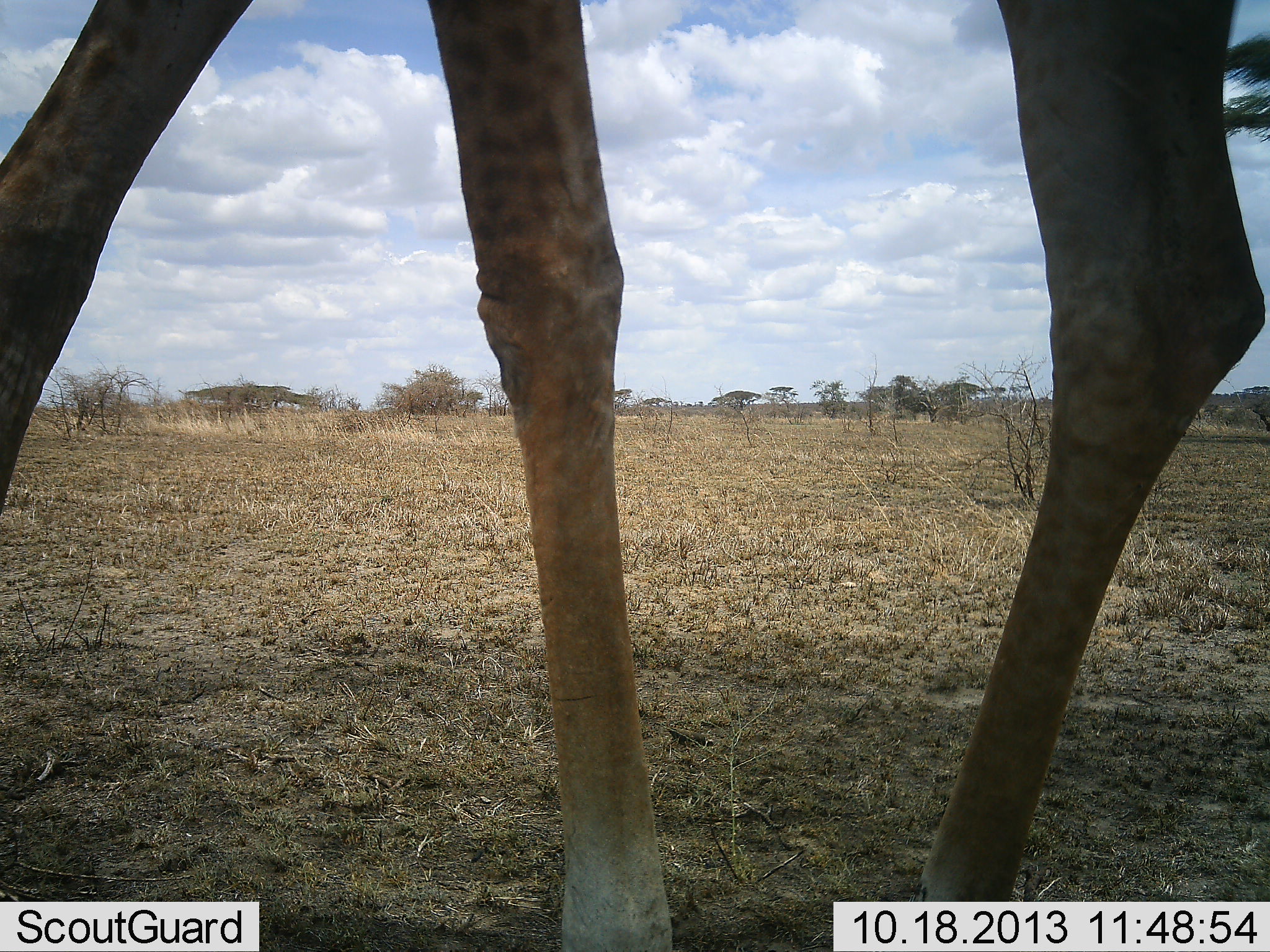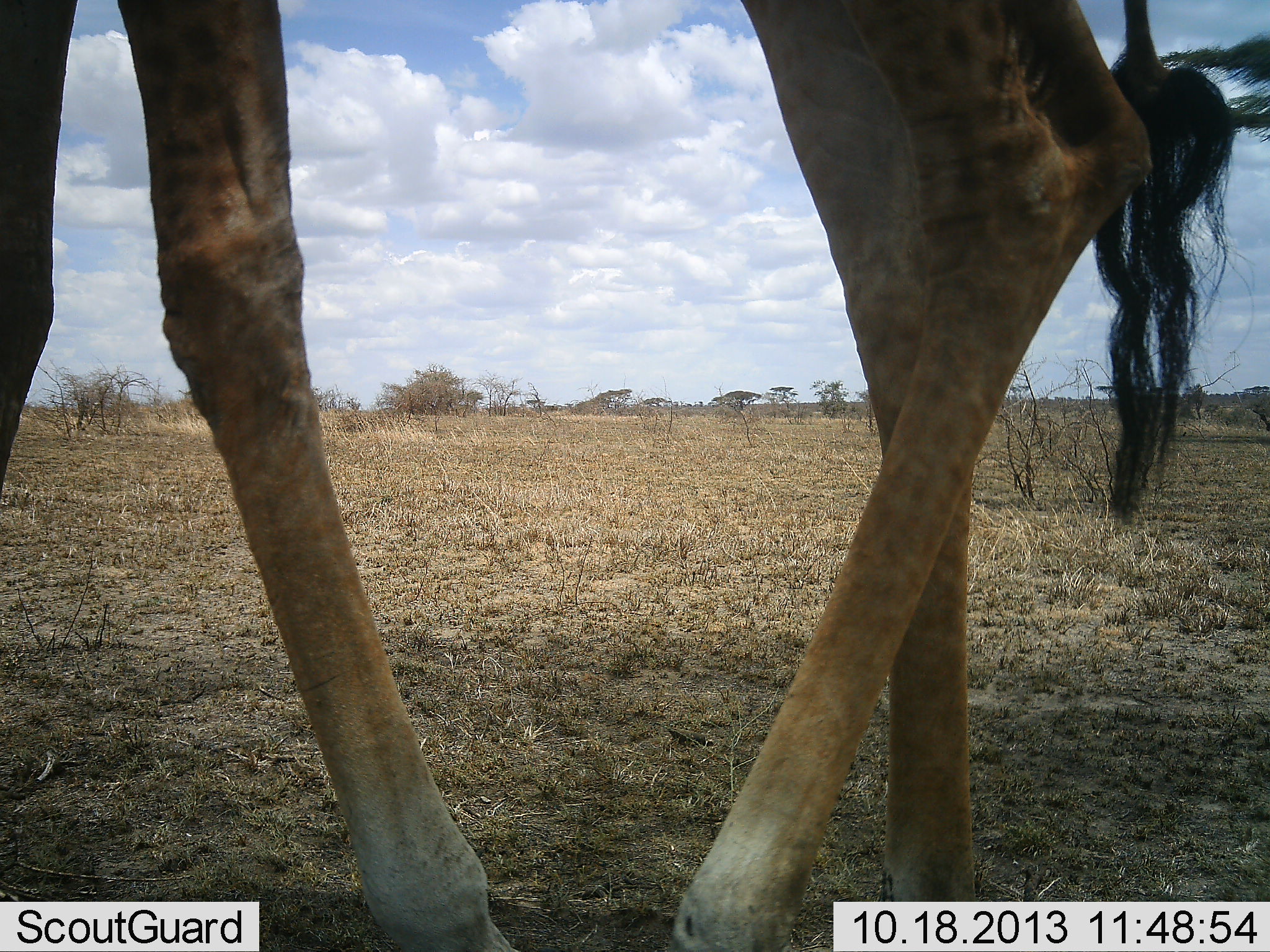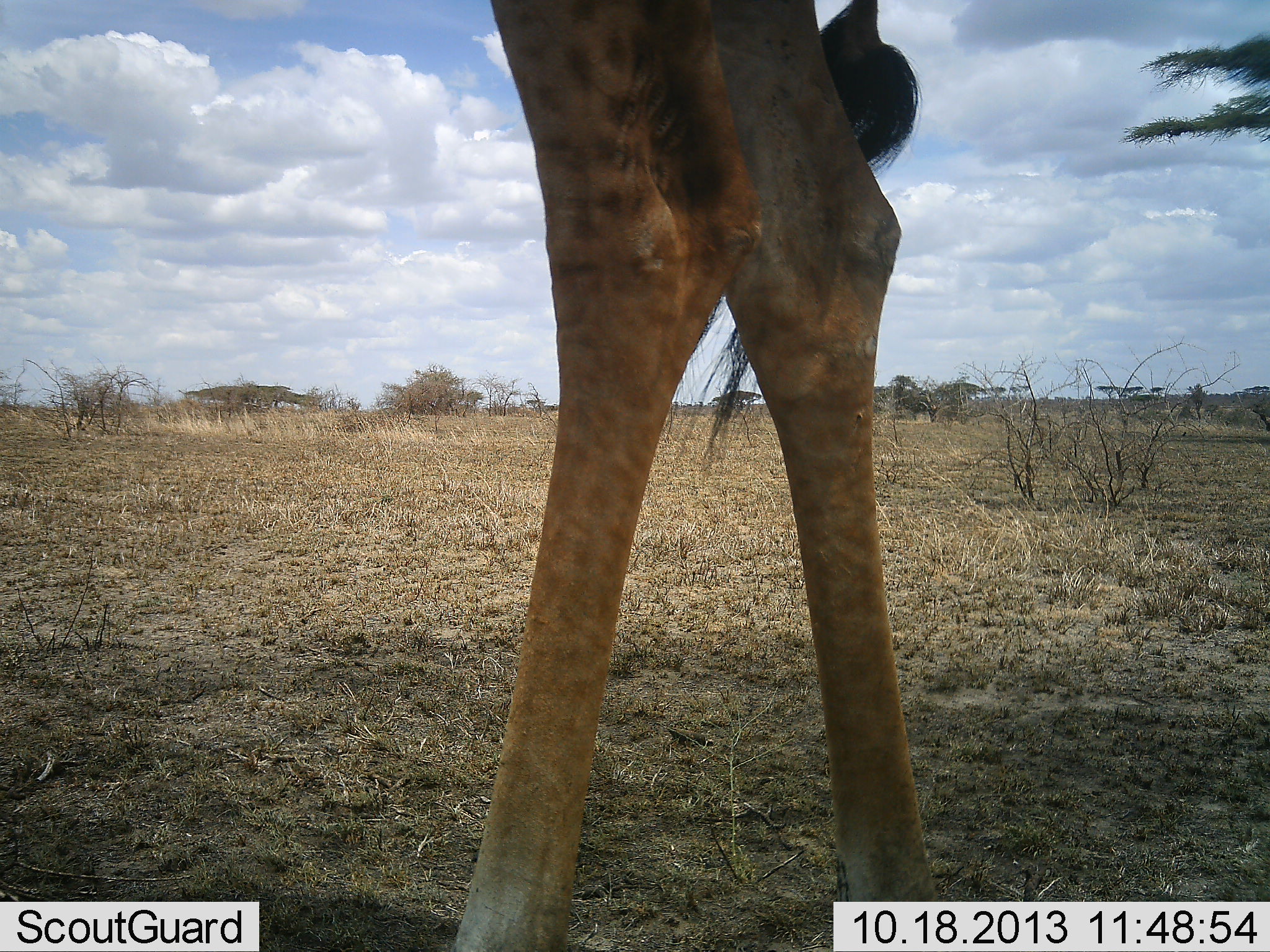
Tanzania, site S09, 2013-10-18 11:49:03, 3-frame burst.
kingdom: Animalia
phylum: Chordata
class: Mammalia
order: Artiodactyla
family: Giraffidae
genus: Giraffa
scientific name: Giraffa camelopardalis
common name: giraffe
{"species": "giraffe (Giraffa camelopardalis)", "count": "1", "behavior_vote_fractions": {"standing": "20%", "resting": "0%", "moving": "80%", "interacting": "0%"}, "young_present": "0%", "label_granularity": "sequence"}